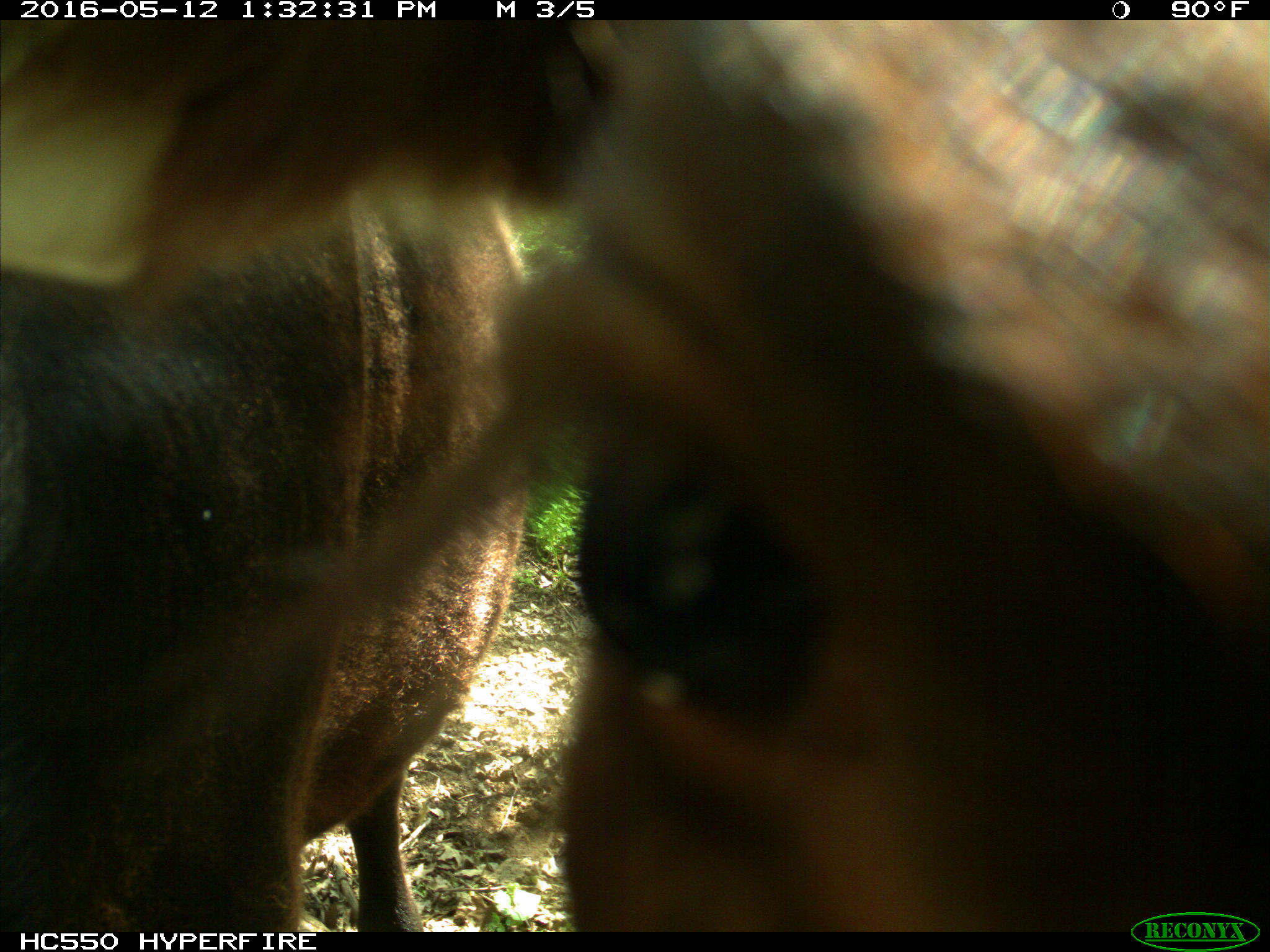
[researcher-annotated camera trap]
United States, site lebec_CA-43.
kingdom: Animalia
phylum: Chordata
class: Mammalia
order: Artiodactyla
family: Bovidae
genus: Bos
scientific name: Bos taurus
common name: domestic cow